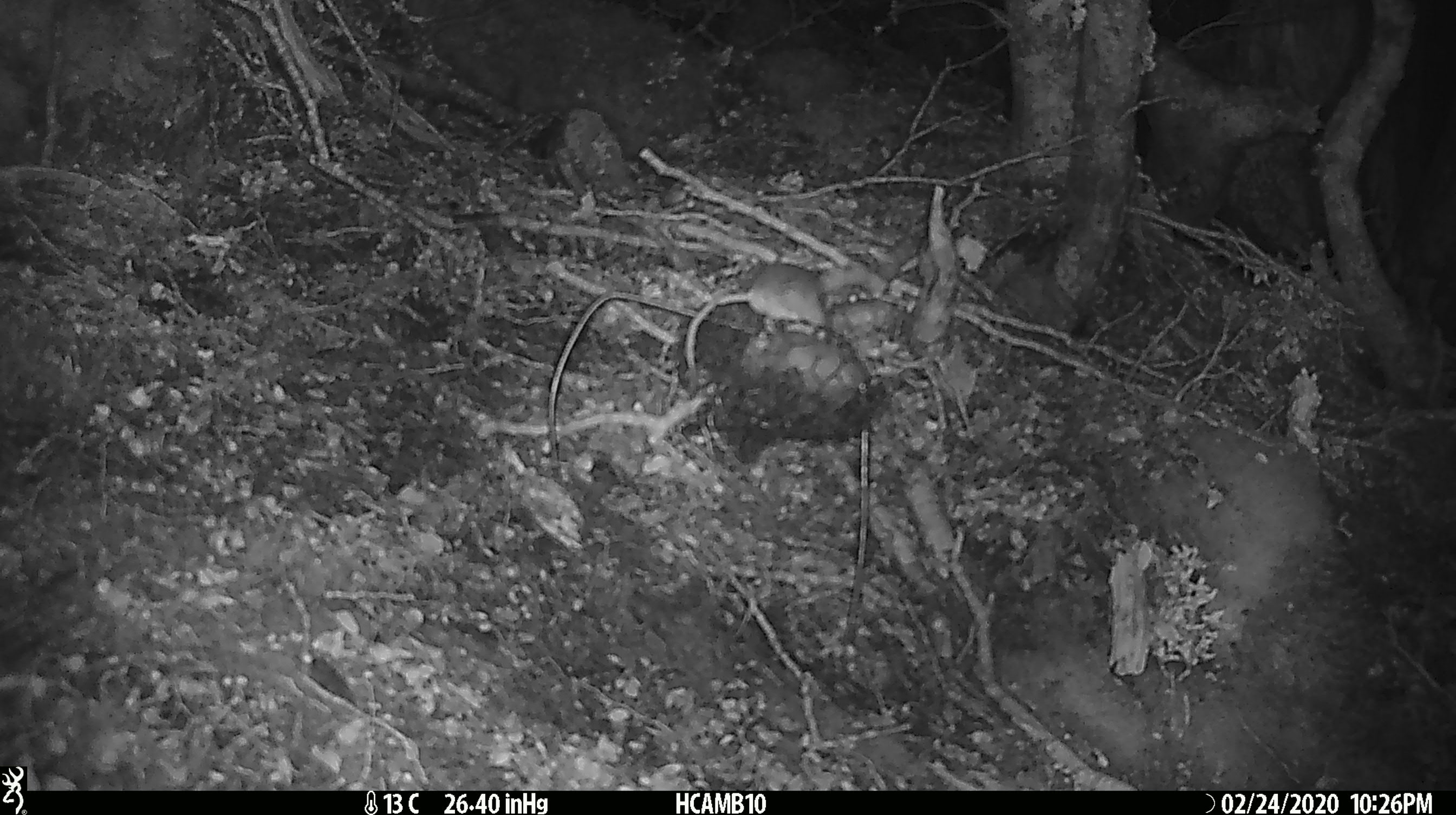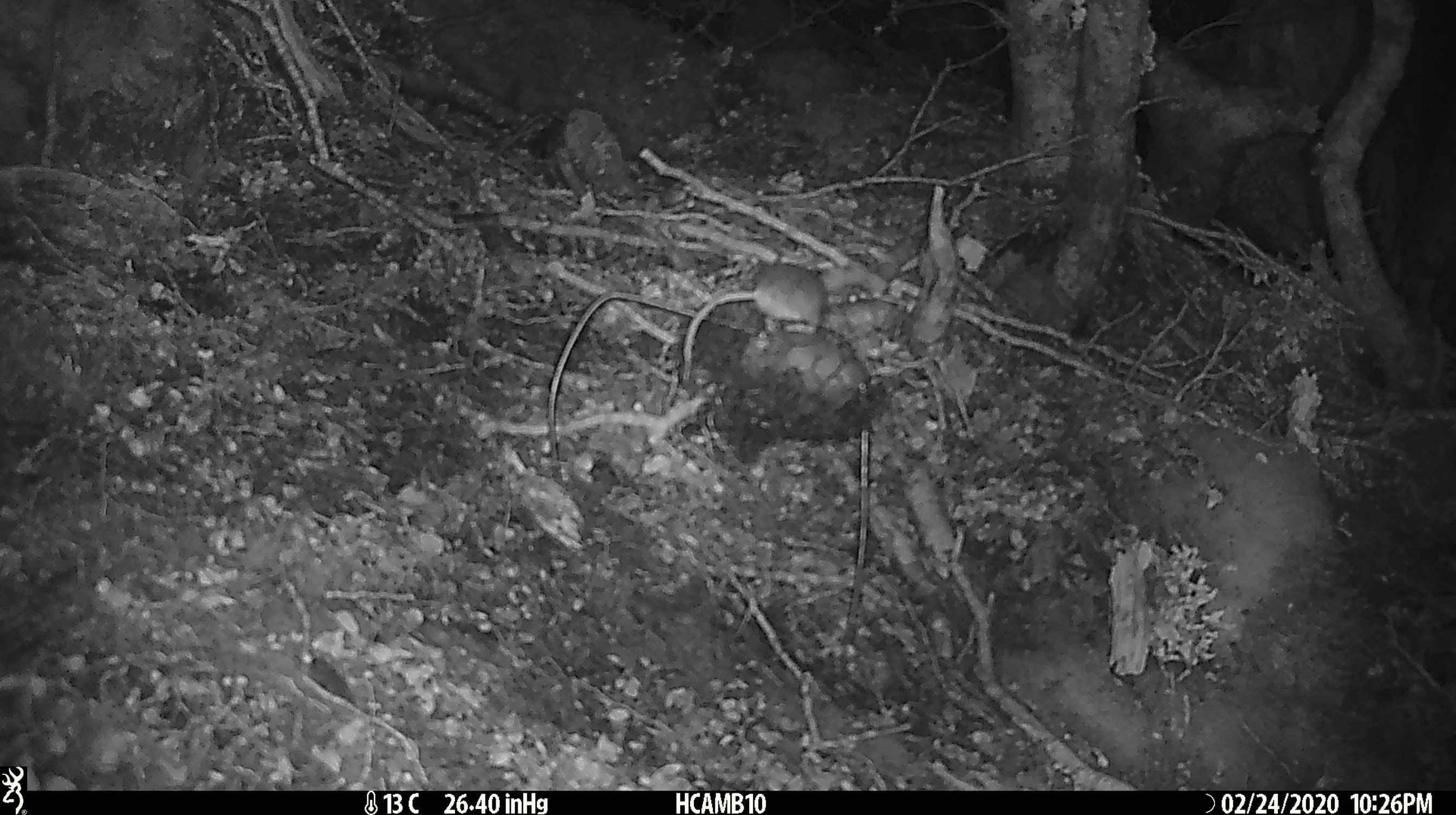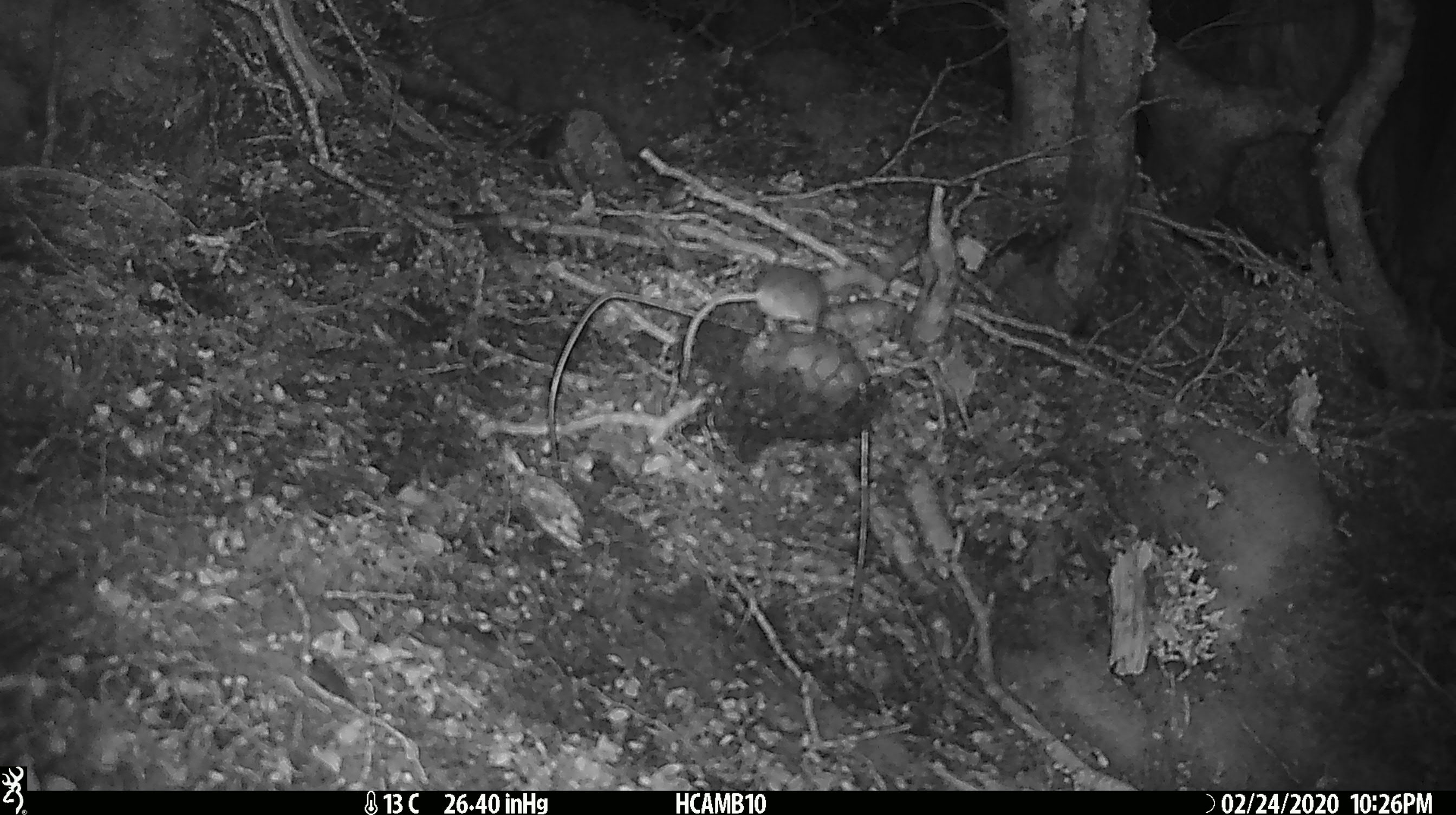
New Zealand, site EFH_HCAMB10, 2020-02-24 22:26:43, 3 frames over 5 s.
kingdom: Animalia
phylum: Chordata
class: Mammalia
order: Rodentia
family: Muridae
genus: Mus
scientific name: Mus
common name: mouse